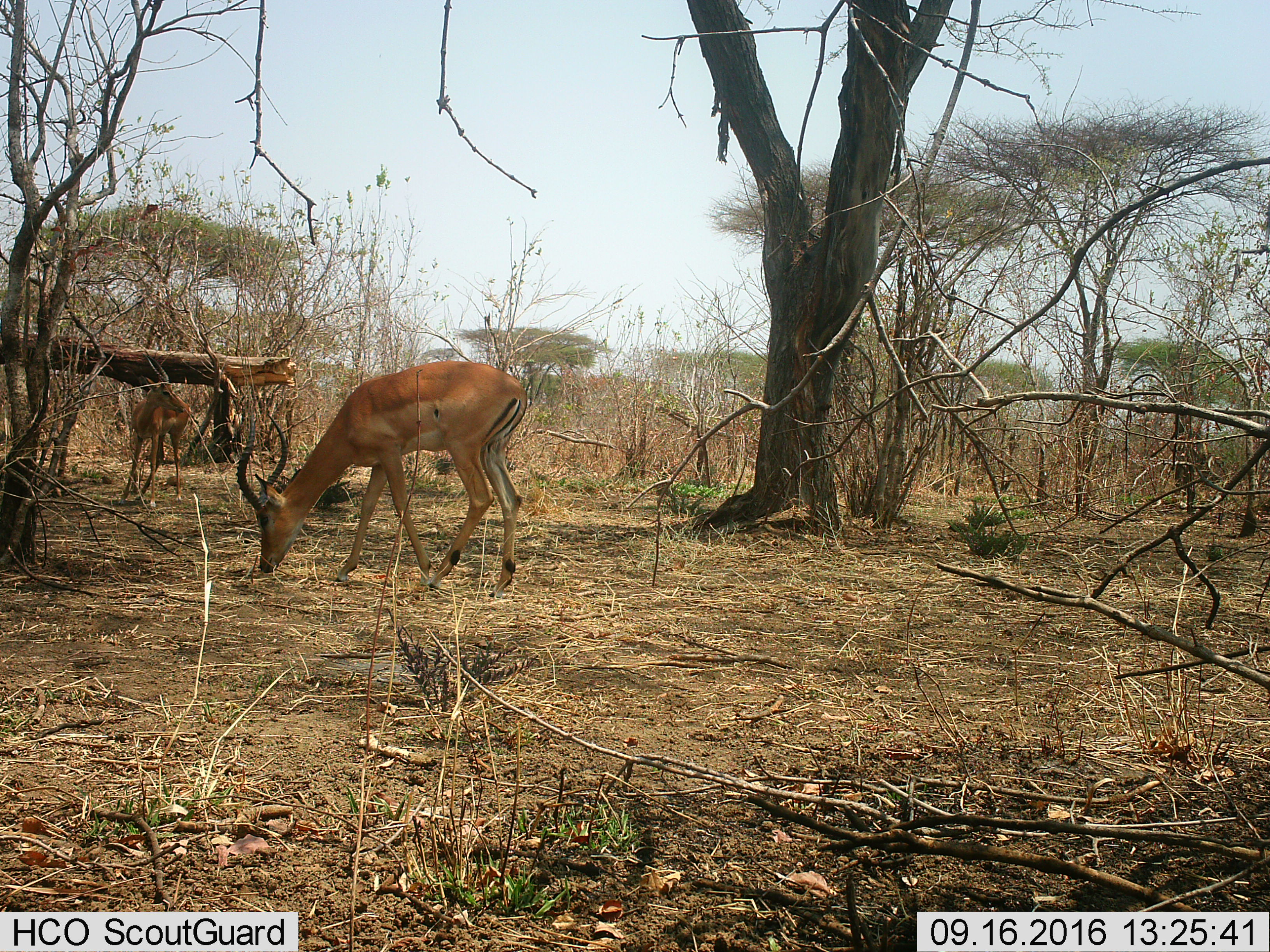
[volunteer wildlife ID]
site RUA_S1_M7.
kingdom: Animalia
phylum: Chordata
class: Mammalia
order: Artiodactyla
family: Bovidae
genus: Aepyceros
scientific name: Aepyceros melampus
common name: impala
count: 2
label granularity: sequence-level